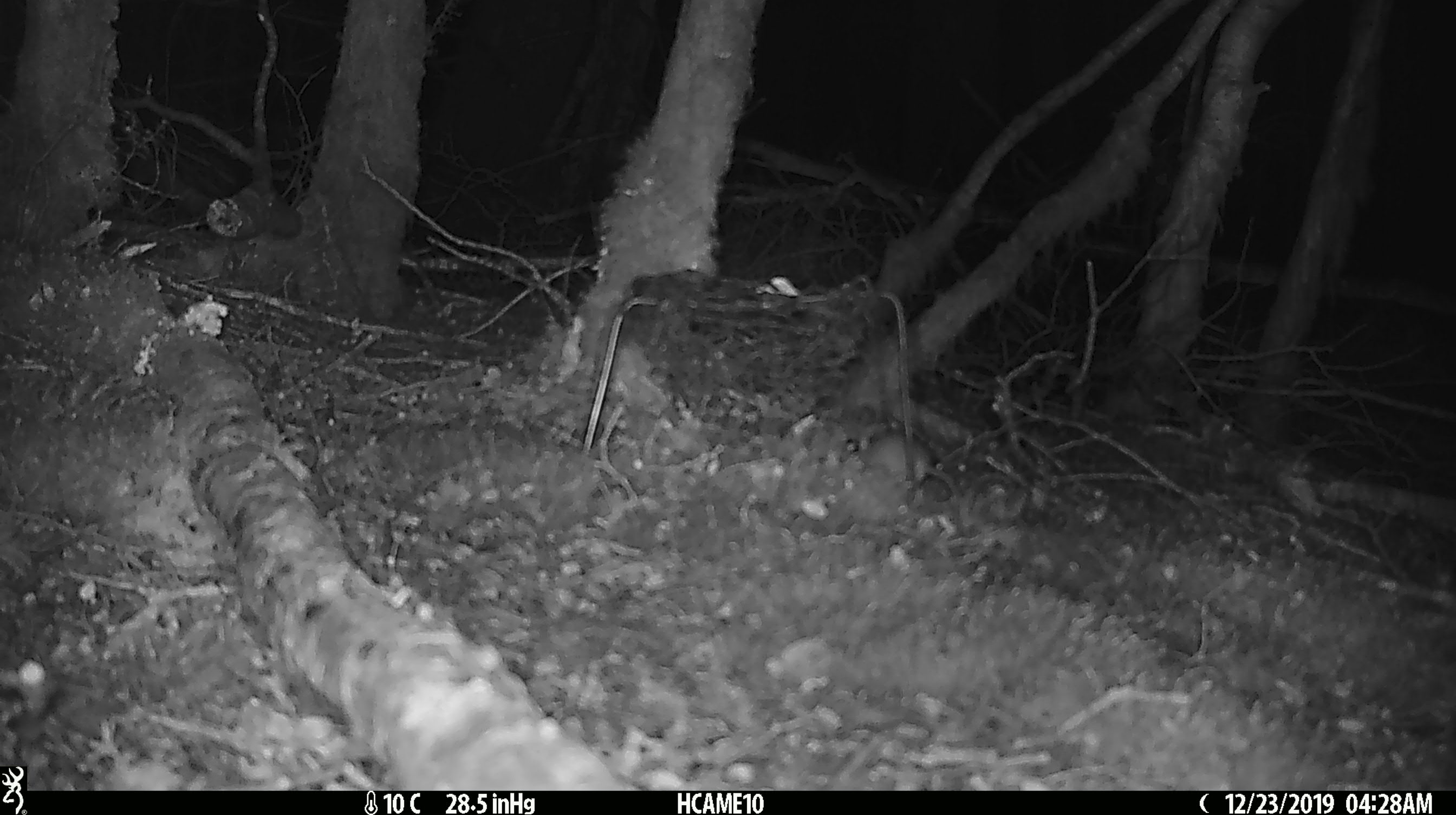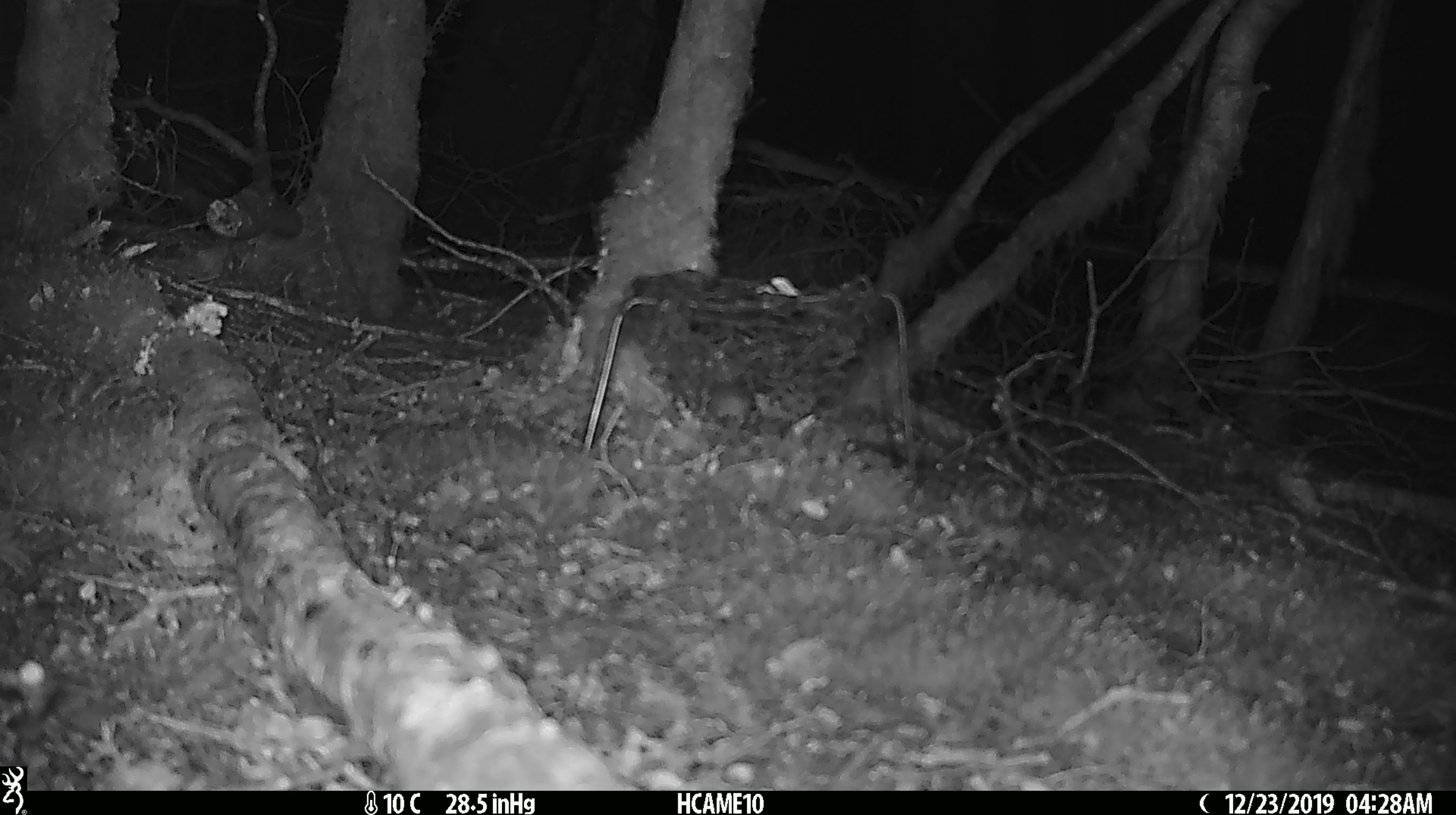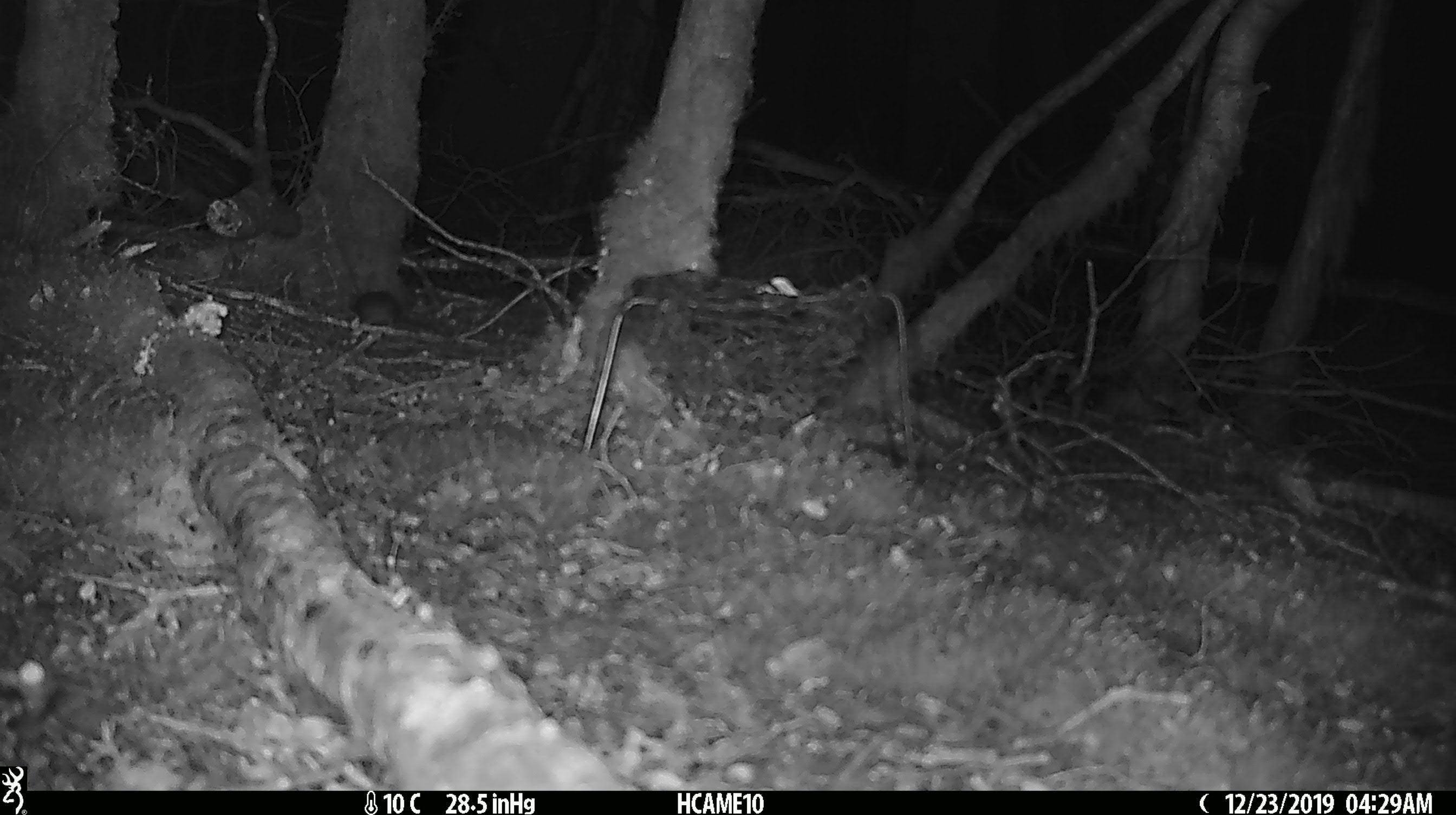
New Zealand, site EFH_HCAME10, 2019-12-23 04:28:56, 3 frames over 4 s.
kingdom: Animalia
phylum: Chordata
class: Mammalia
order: Rodentia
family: Muridae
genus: Mus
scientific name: Mus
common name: mouse